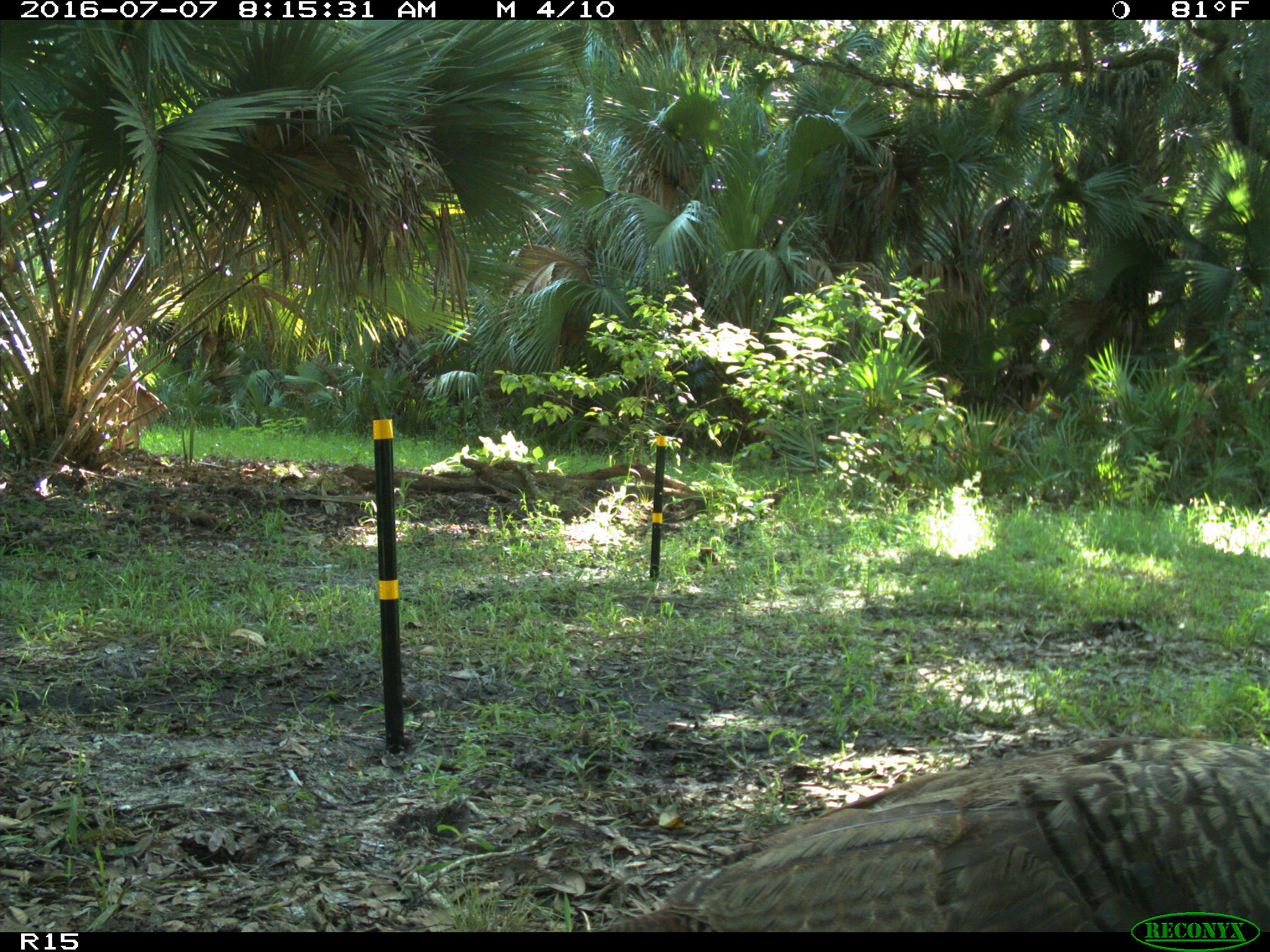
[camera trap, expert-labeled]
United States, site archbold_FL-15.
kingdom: Animalia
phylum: Chordata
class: Aves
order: Galliformes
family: Phasianidae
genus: Meleagris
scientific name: Meleagris gallopavo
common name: wild turkey